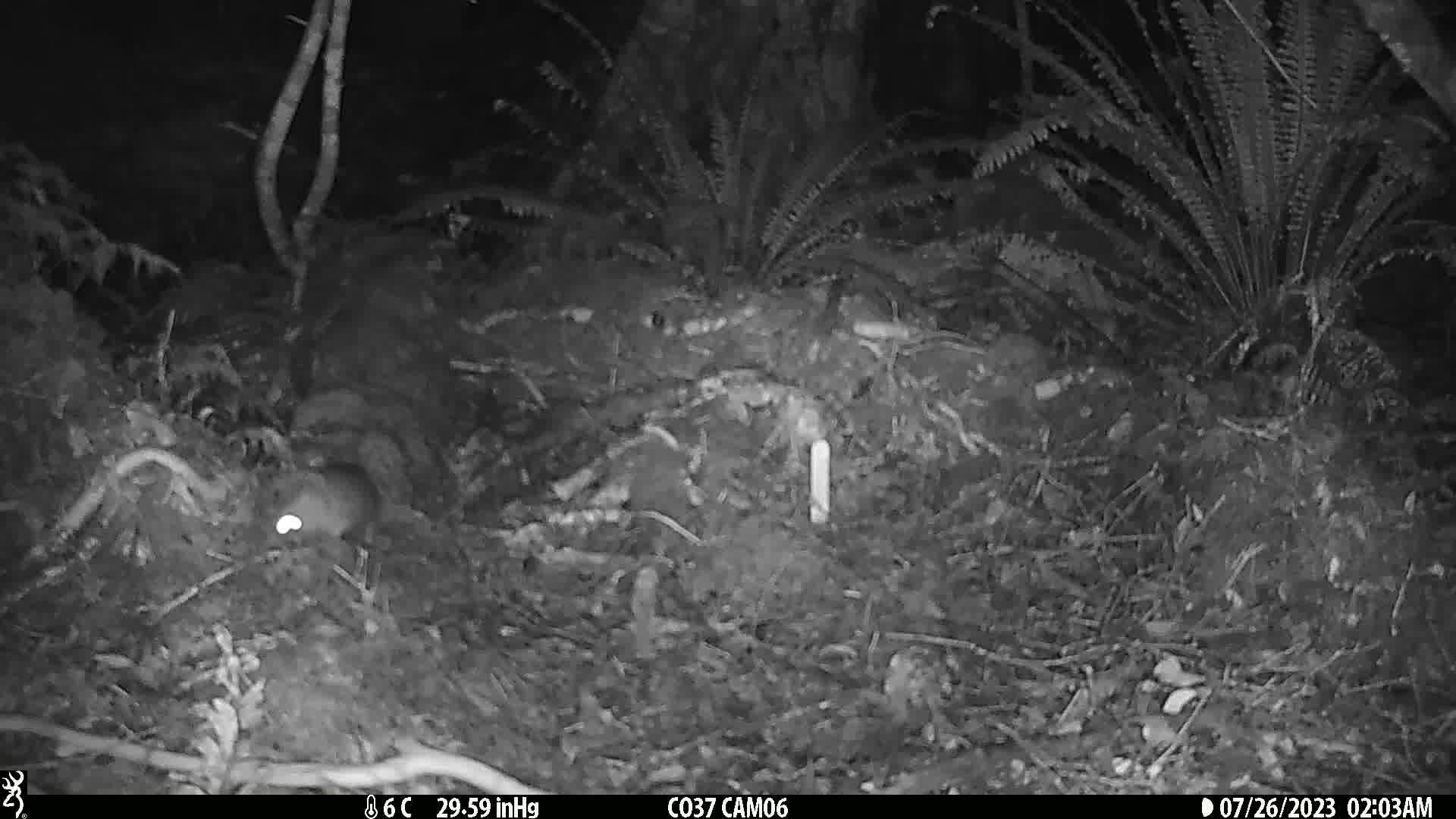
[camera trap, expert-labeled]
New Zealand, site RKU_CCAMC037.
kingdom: Animalia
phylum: Chordata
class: Mammalia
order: Rodentia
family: Muridae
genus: Rattus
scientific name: Rattus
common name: rat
Rat (Rattus).